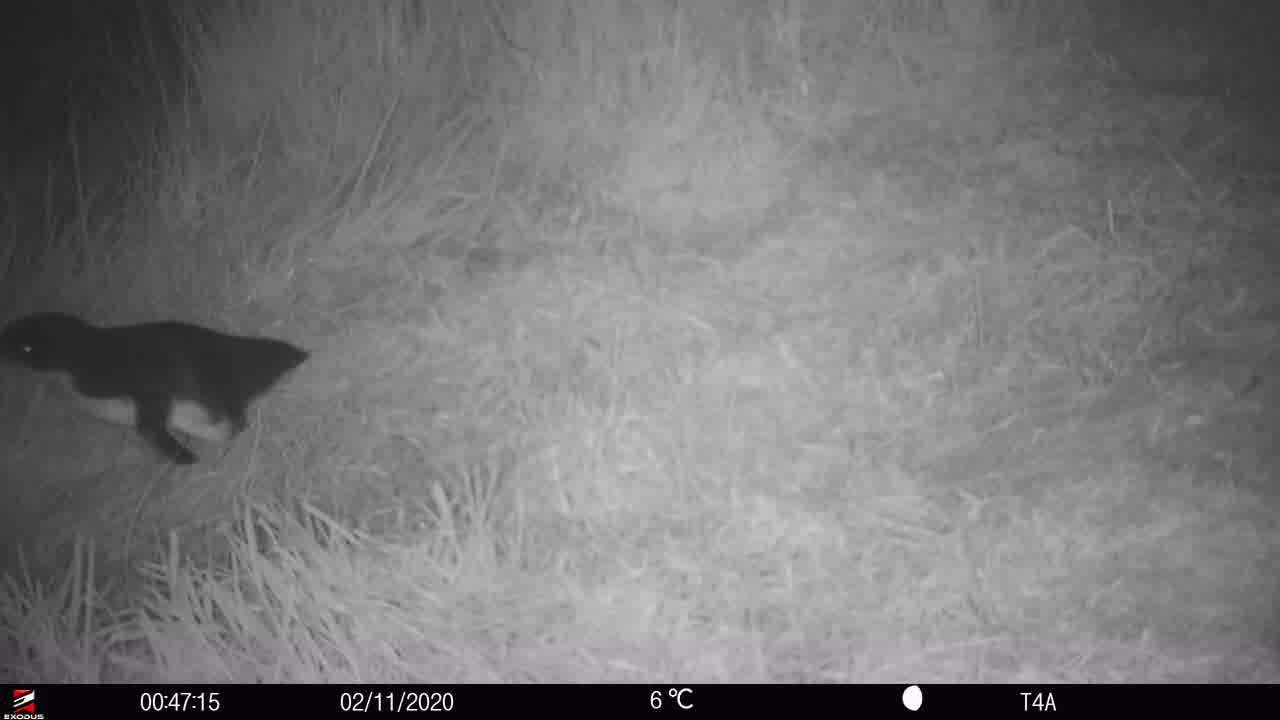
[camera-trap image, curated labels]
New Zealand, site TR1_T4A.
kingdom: Animalia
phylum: Chordata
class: Aves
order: Sphenisciformes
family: Spheniscidae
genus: Eudyptula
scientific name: Eudyptula minor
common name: little blue penguin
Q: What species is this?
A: Little blue penguin (Eudyptula minor).